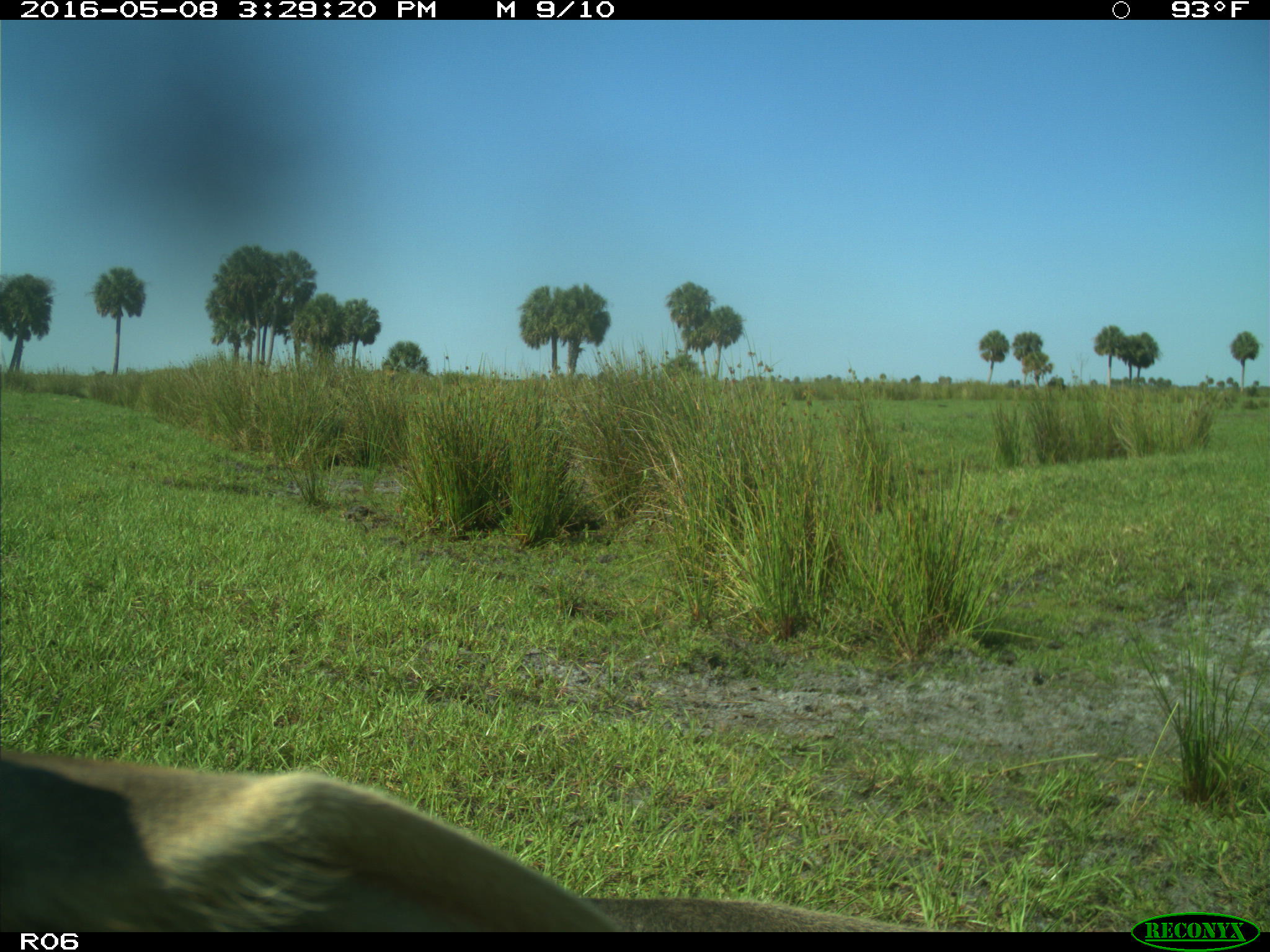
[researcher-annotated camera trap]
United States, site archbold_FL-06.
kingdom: Animalia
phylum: Chordata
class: Mammalia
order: Artiodactyla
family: Bovidae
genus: Bos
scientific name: Bos taurus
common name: domestic cow